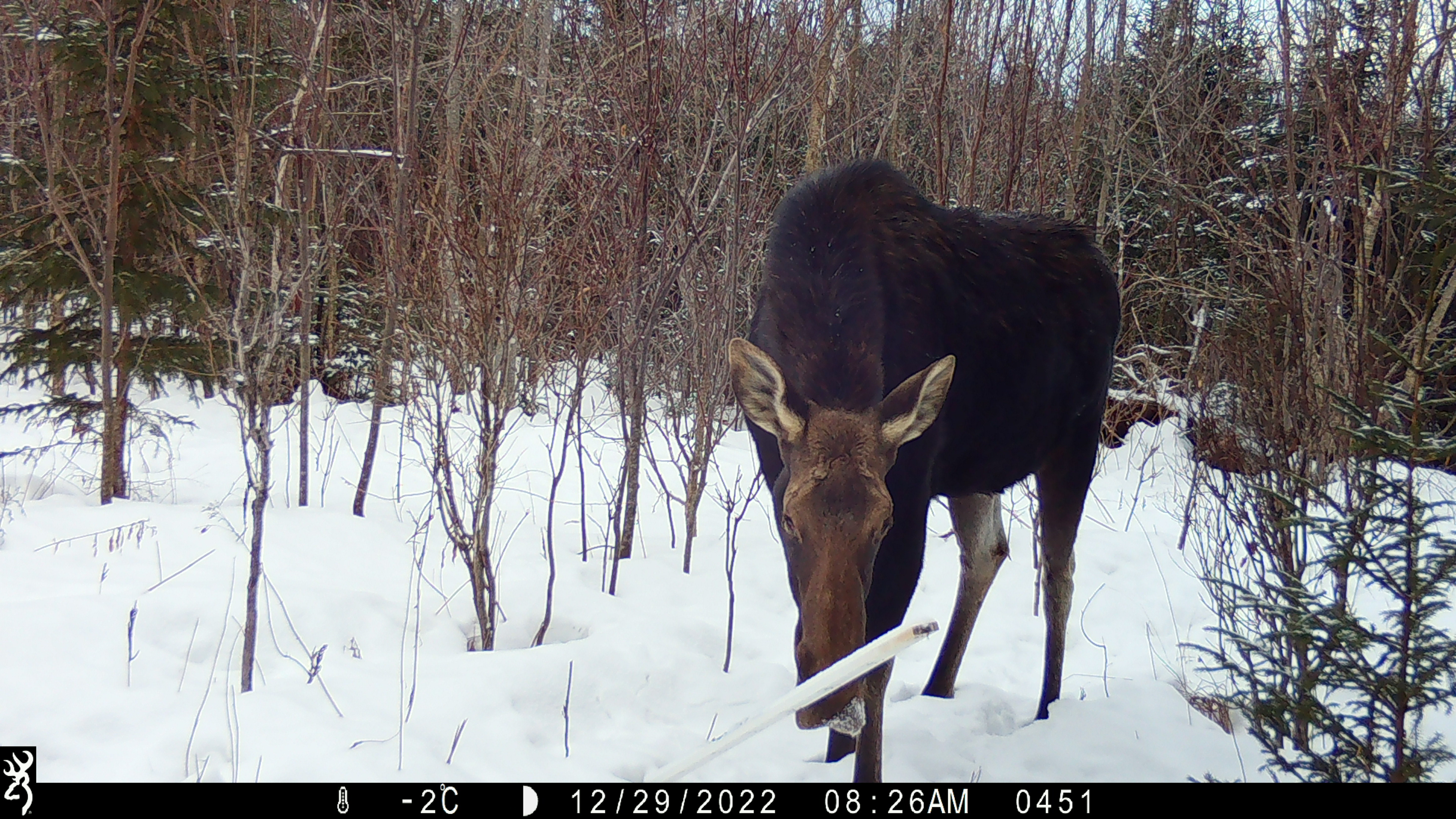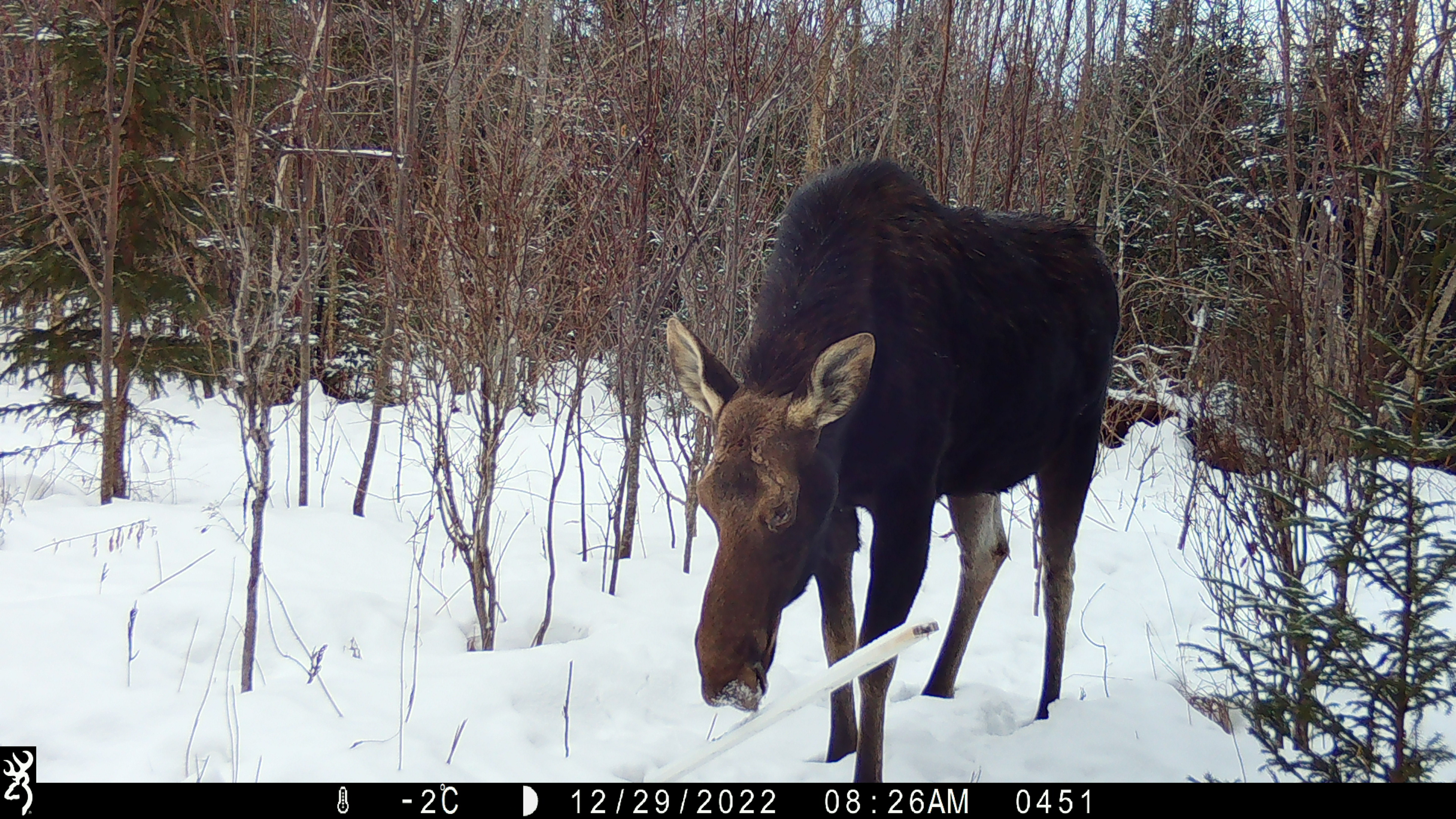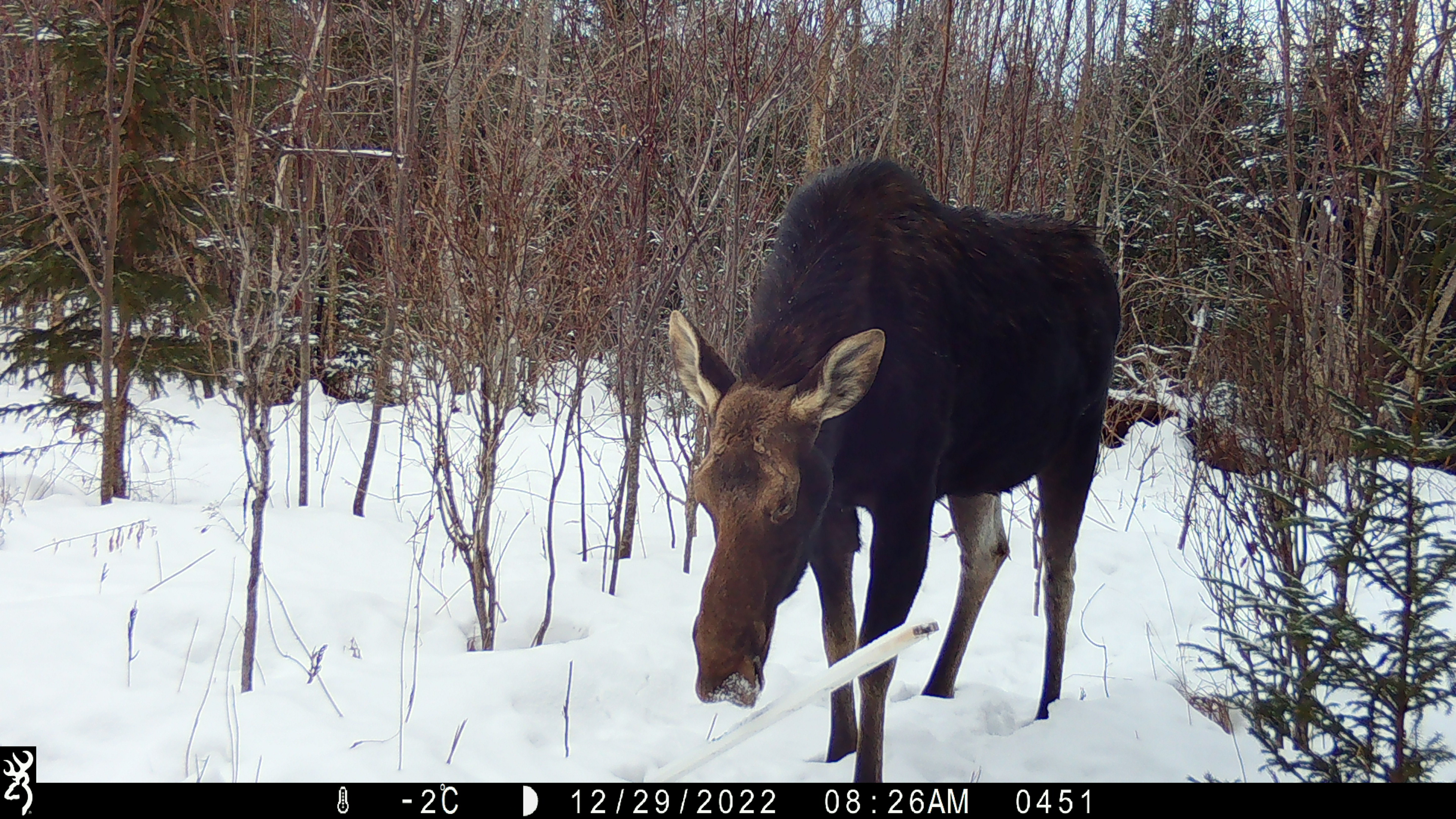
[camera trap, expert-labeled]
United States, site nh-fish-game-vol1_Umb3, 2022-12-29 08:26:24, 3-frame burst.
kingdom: Animalia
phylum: Chordata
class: Mammalia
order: Artiodactyla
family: Cervidae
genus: Alces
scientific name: Alces alces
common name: moose